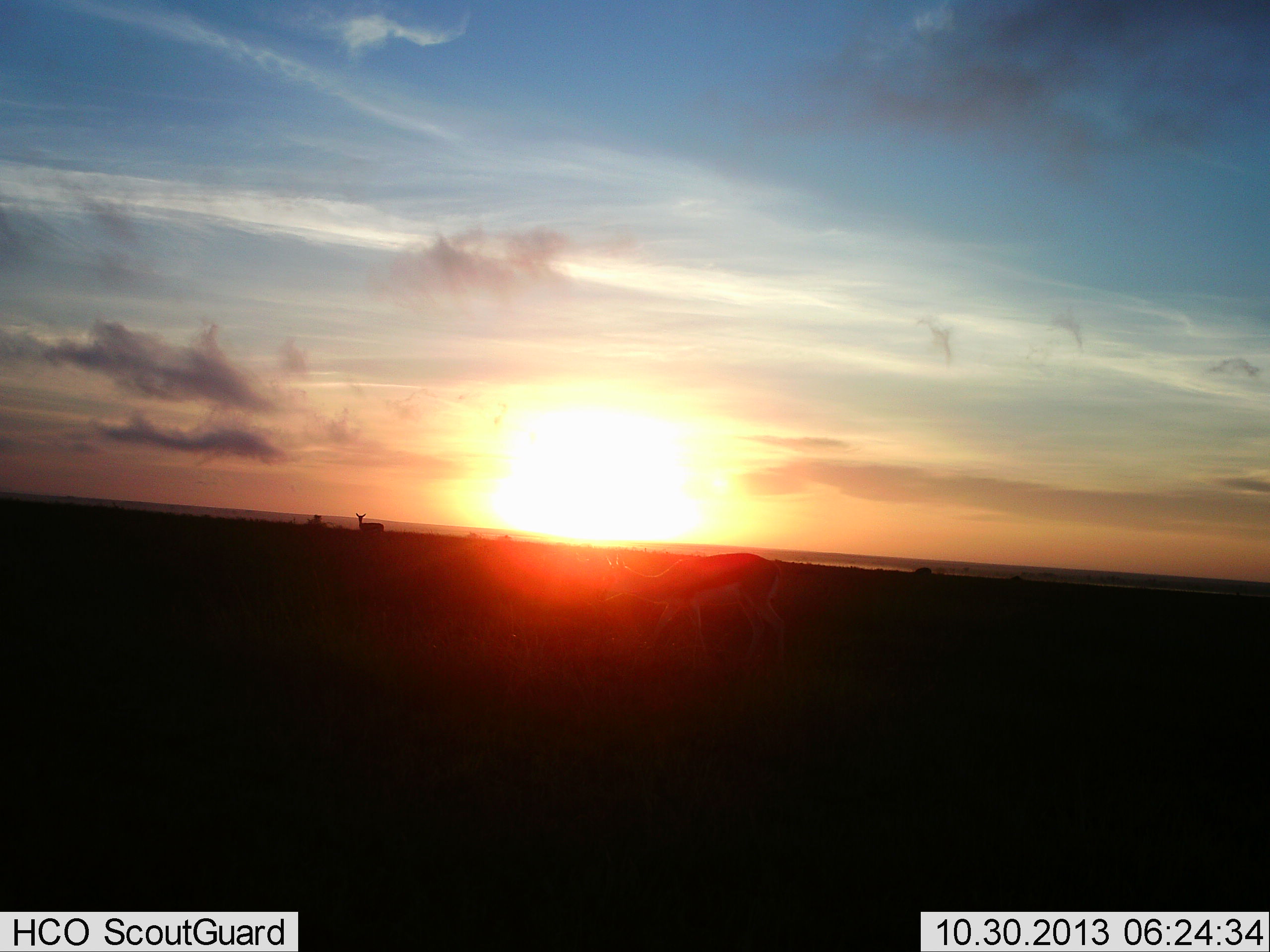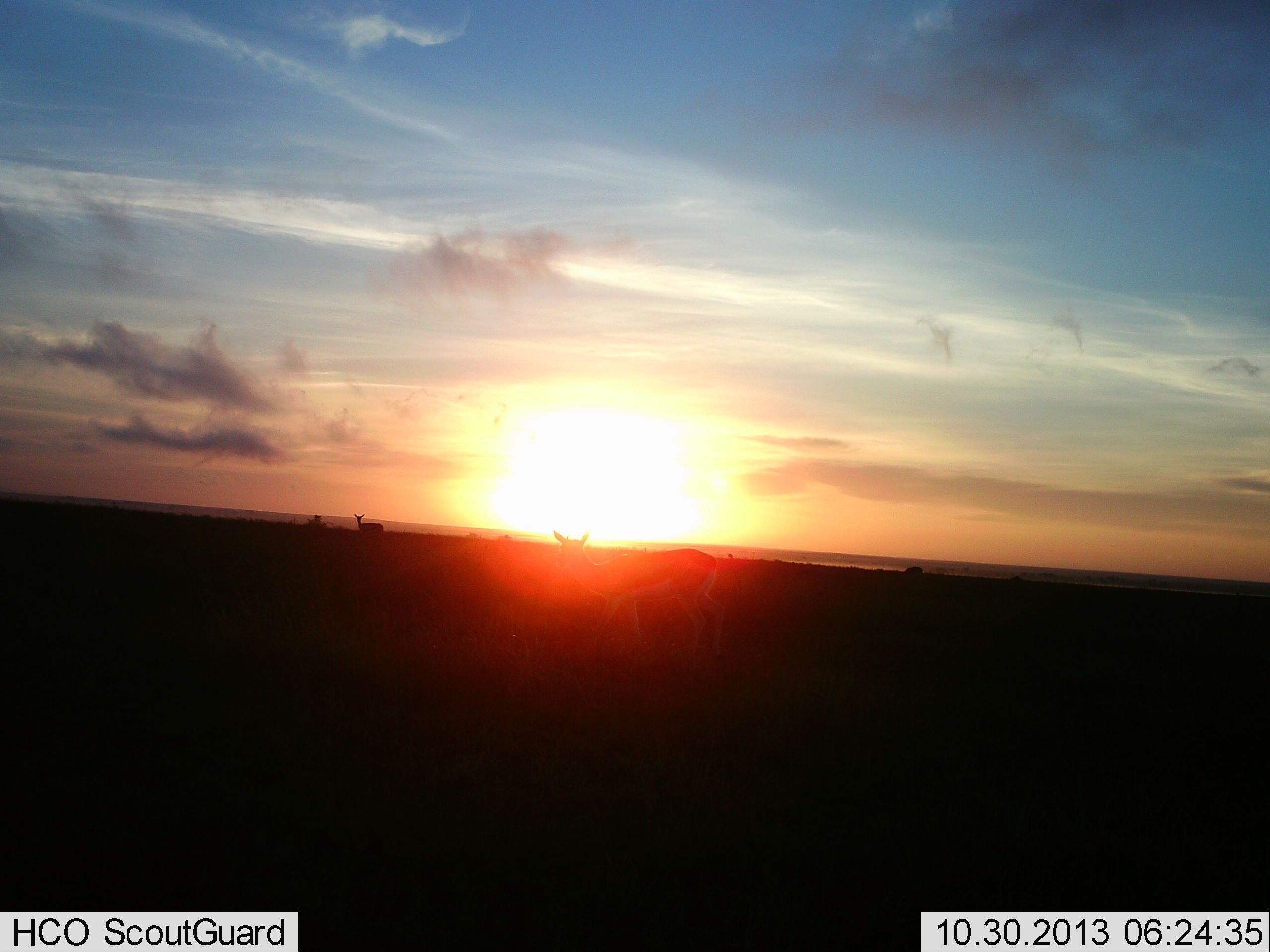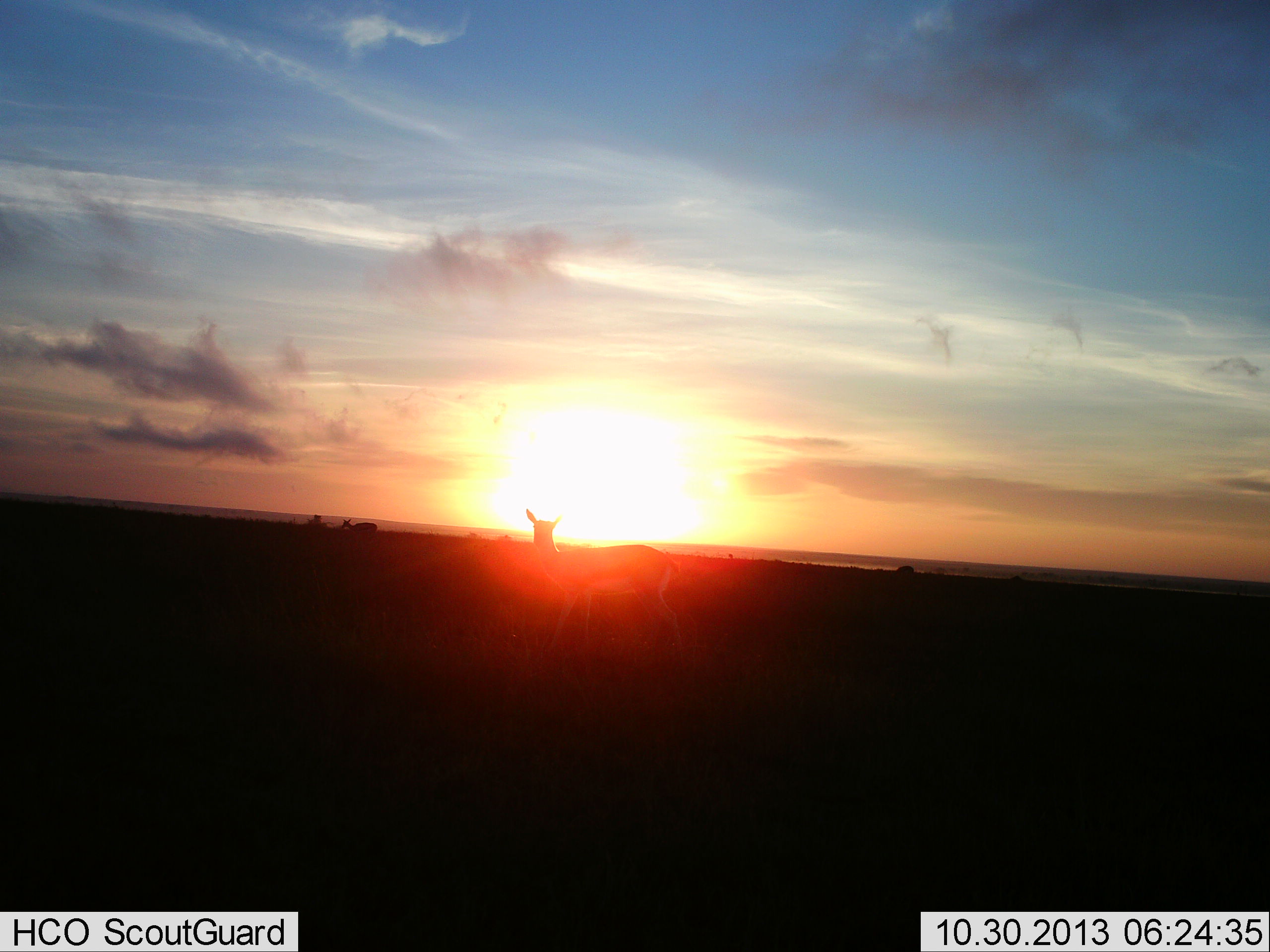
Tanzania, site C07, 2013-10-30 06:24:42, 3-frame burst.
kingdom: Animalia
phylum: Chordata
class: Mammalia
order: Artiodactyla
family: Bovidae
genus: Eudorcas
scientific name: Eudorcas thomsonii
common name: thomson's gazelle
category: gazellethomsons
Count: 3.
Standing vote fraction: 40%.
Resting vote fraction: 0%.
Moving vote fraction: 80%.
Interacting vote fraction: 0%.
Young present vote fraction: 0%.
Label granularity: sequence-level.